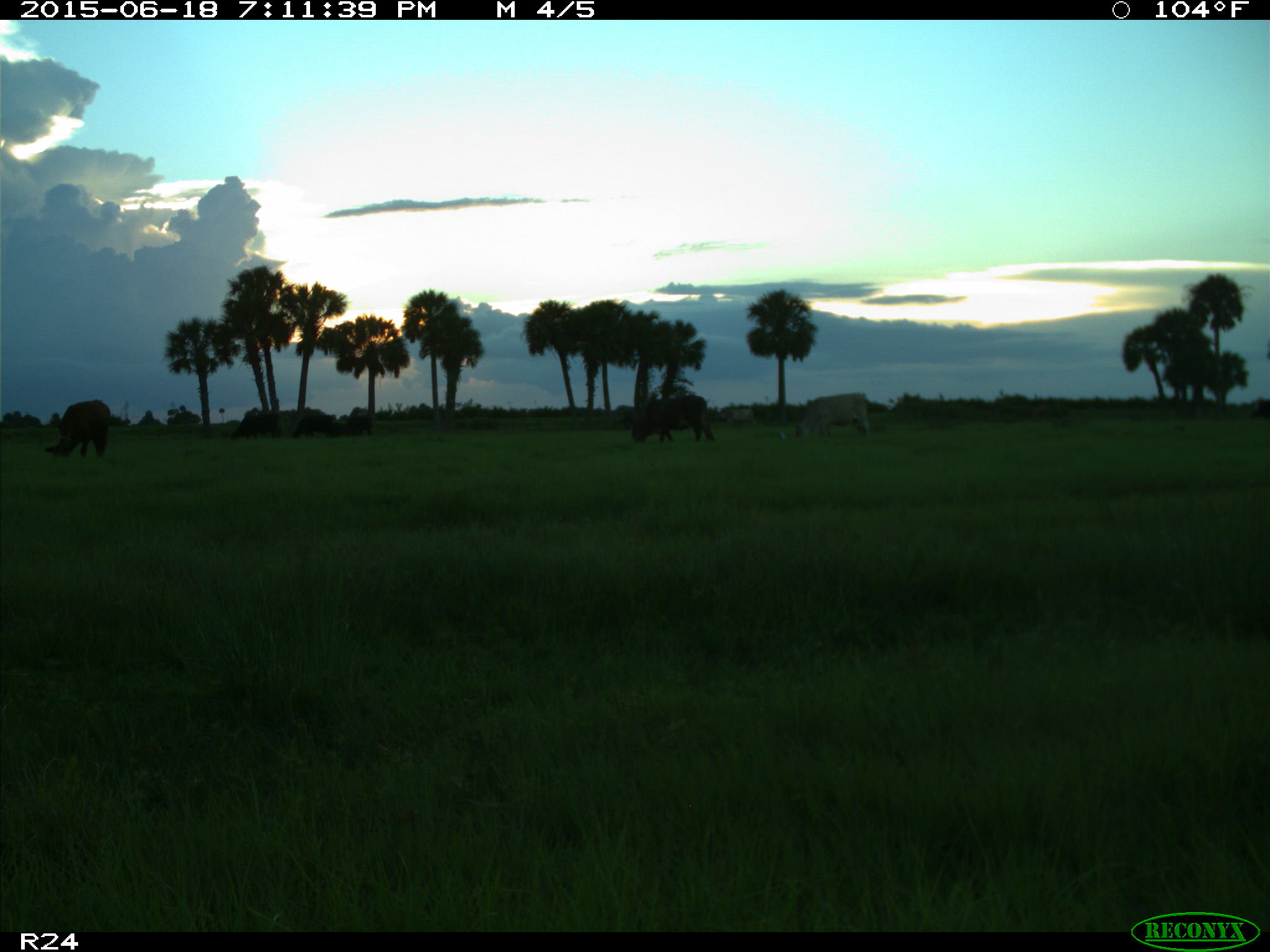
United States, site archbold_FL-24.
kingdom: Animalia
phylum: Chordata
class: Mammalia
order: Artiodactyla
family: Bovidae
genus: Bos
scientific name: Bos taurus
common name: domestic cow